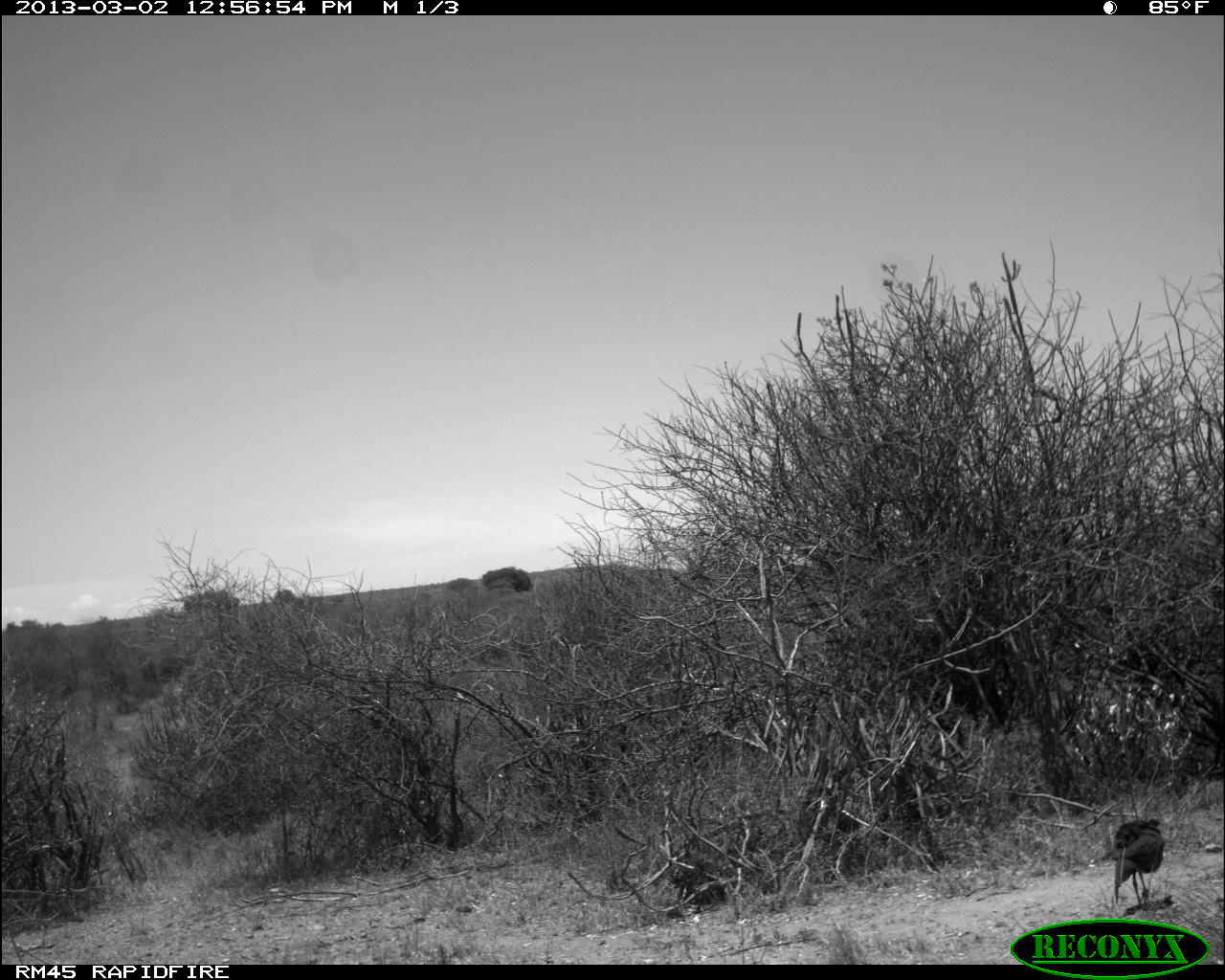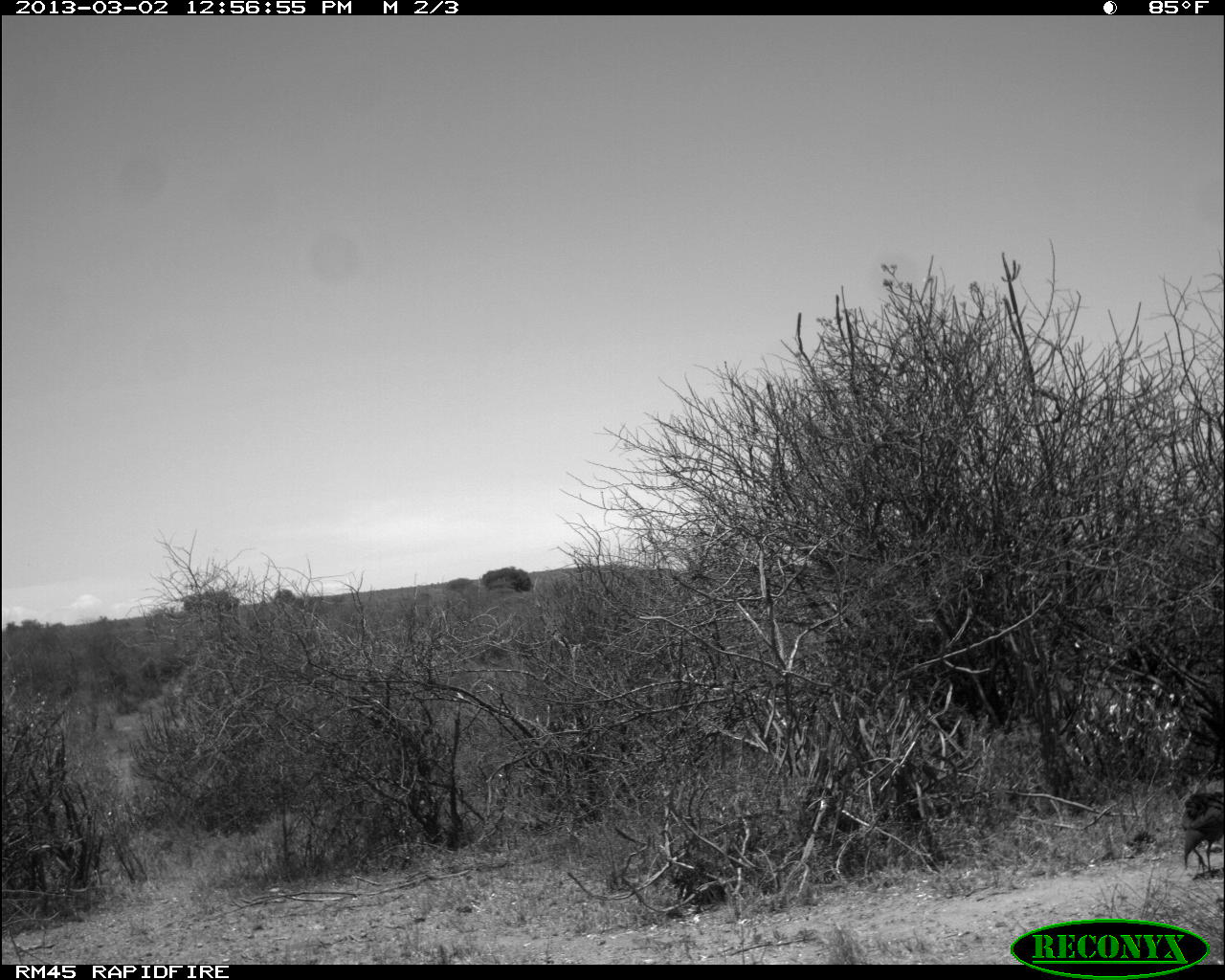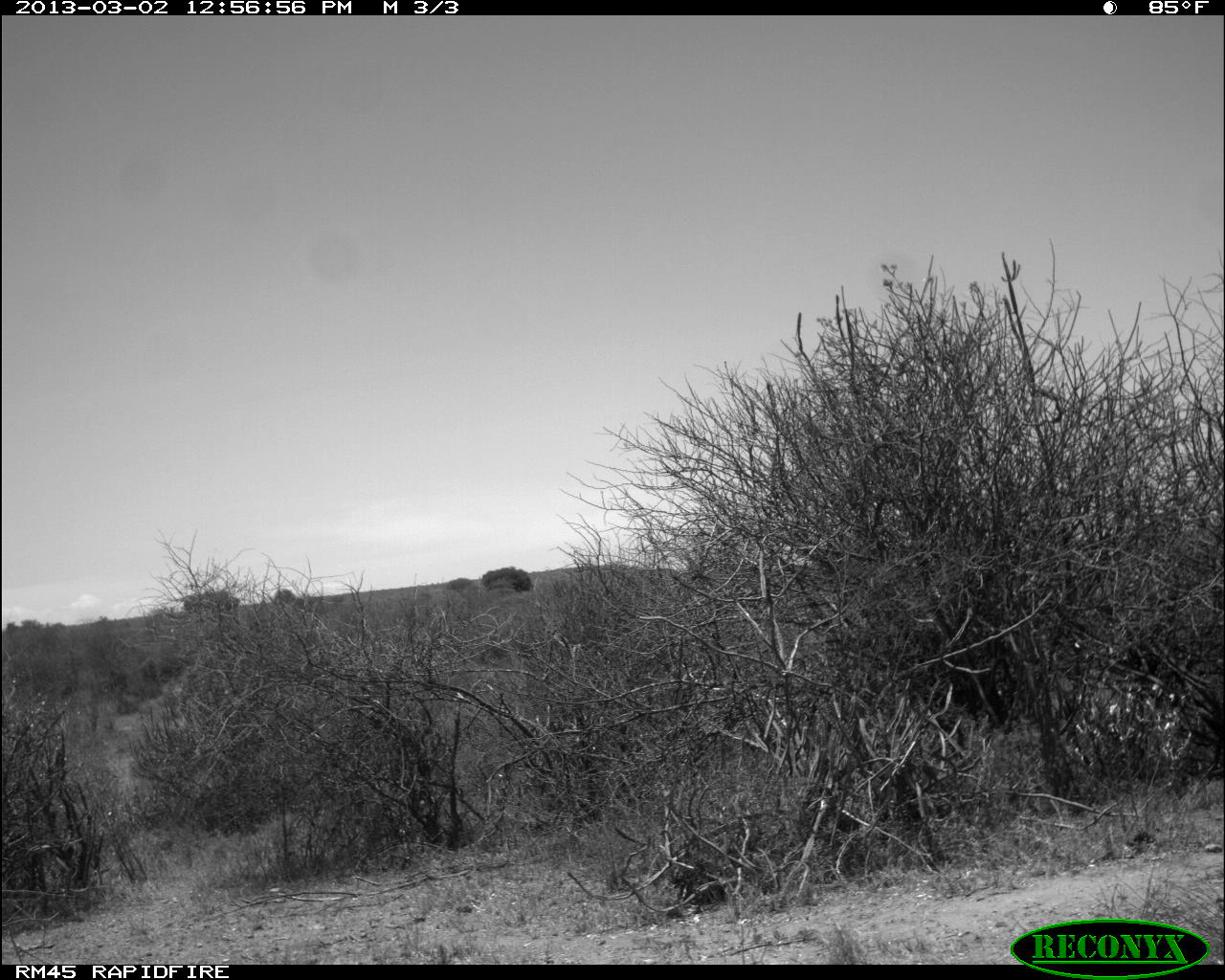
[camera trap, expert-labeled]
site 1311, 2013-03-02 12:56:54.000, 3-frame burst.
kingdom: Animalia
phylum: Chordata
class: Aves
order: Galliformes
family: Numididae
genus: Acryllium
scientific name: Acryllium vulturinum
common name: vulturine guineafowl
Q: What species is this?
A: Acryllium vulturinum (vulturine guineafowl).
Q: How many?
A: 1.